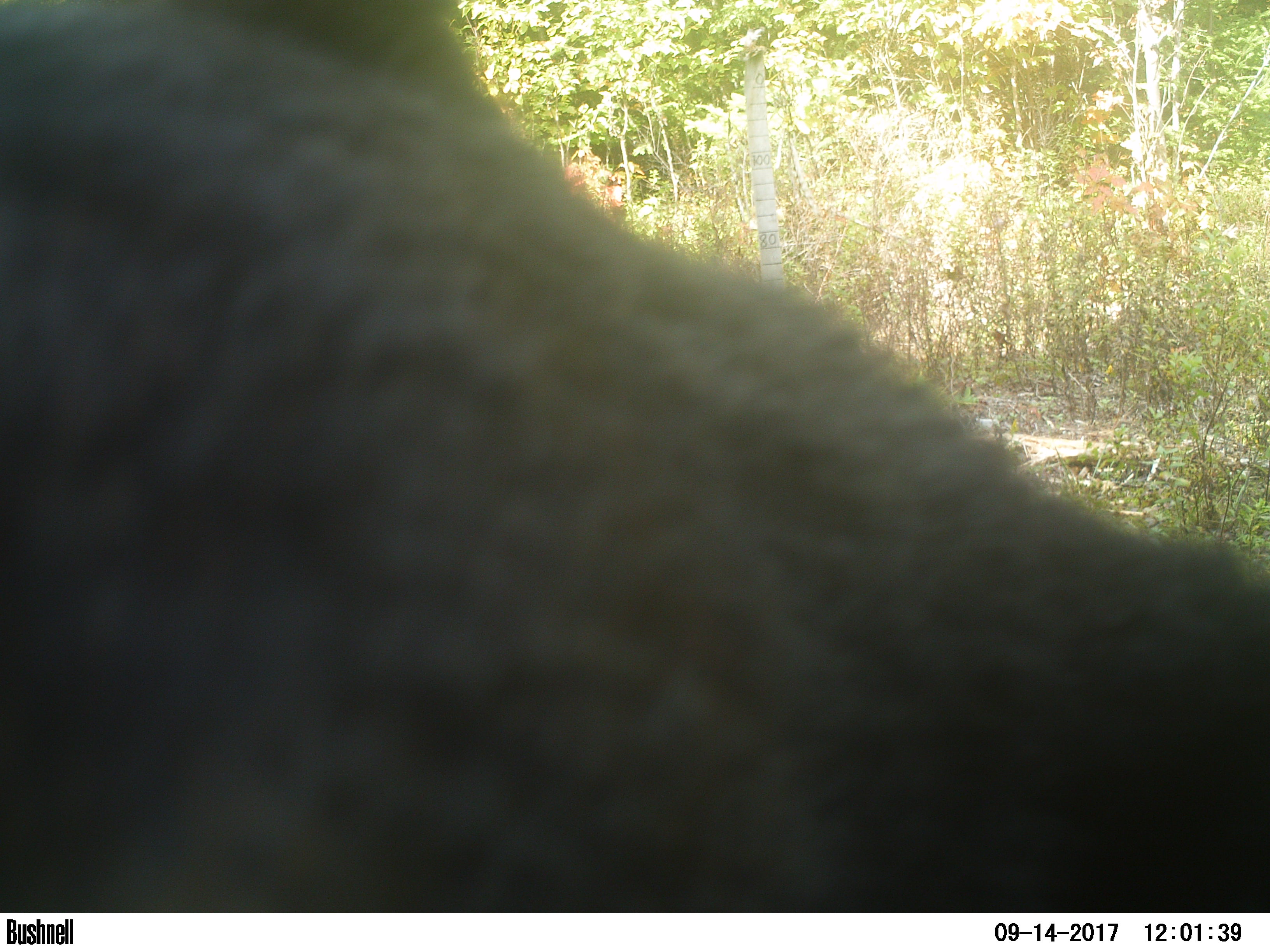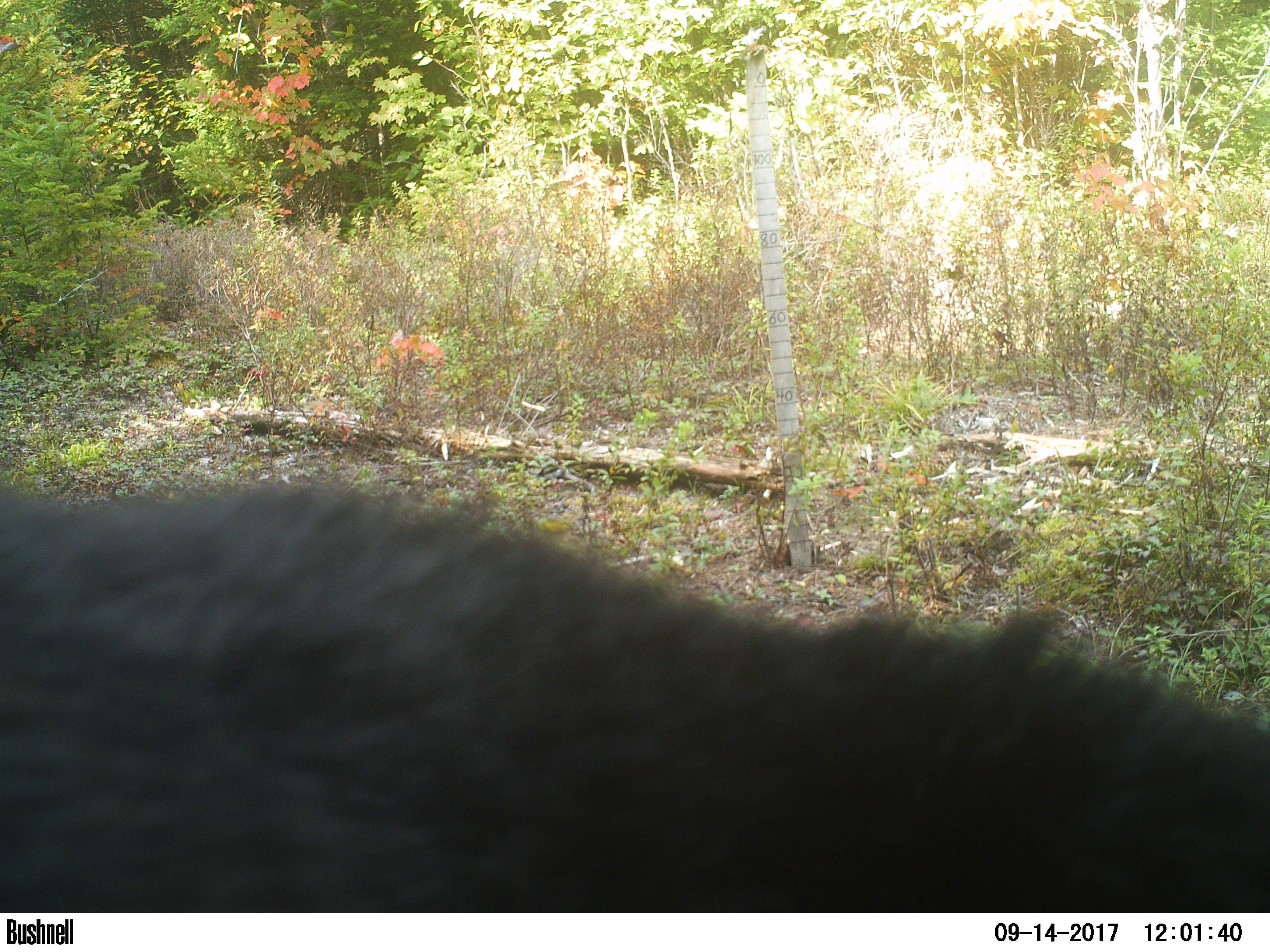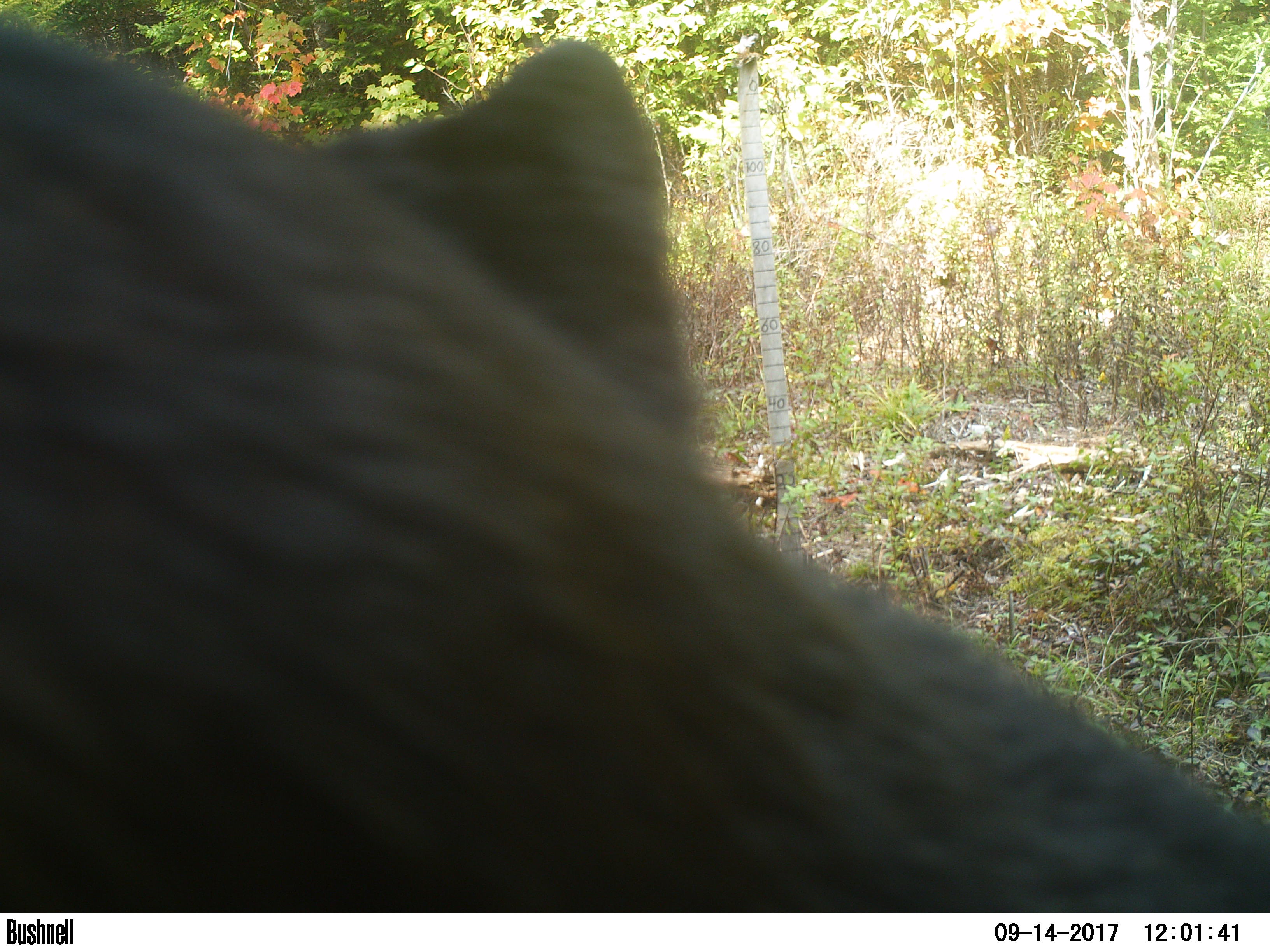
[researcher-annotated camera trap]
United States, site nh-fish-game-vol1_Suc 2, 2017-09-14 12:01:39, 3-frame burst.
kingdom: Animalia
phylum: Chordata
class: Mammalia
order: Carnivora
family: Ursidae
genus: Ursus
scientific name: Ursus americanus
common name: black bear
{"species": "black bear (Ursus americanus)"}